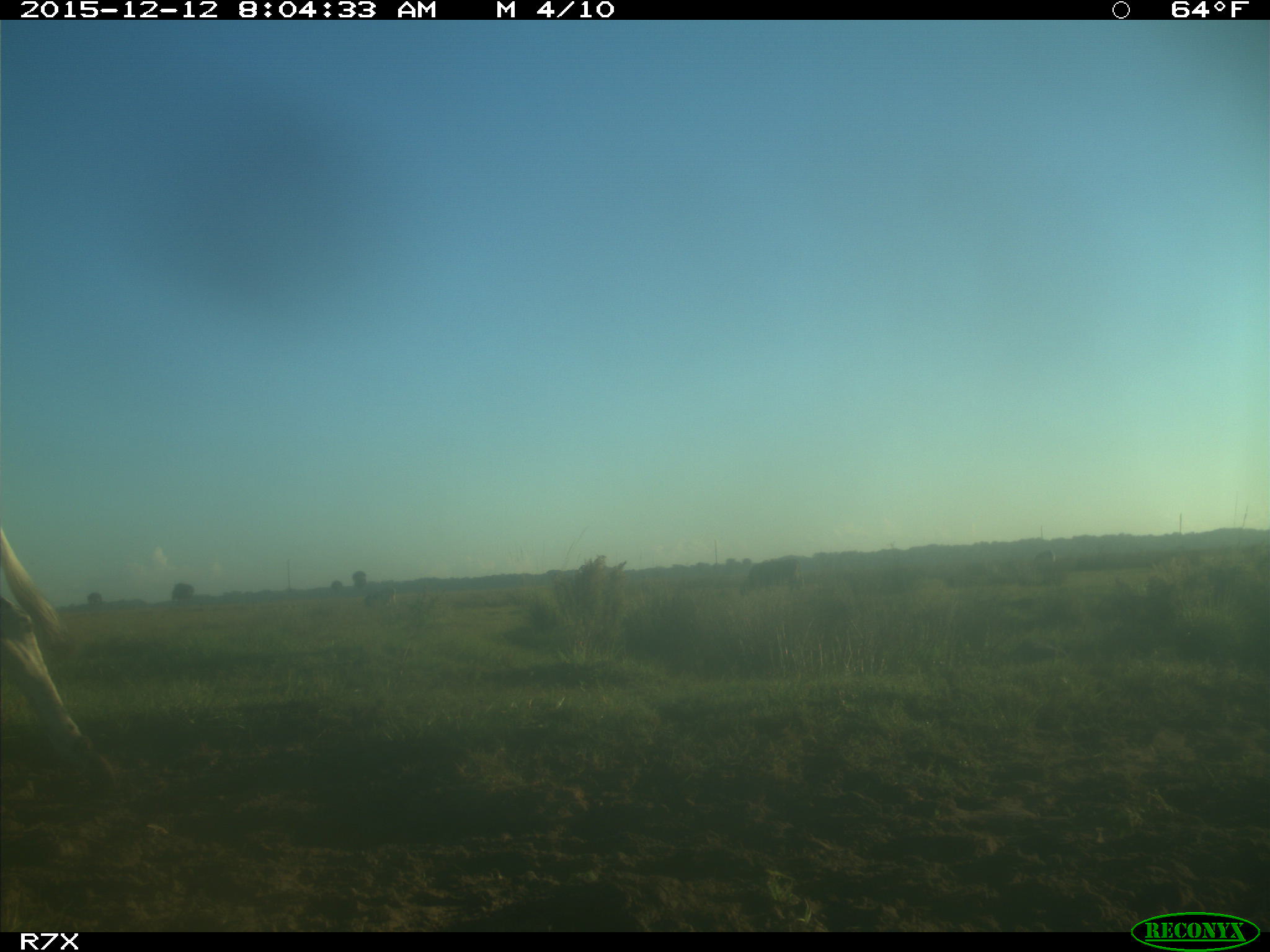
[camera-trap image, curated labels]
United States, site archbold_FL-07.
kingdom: Animalia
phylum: Chordata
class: Mammalia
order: Artiodactyla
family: Bovidae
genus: Bos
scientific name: Bos taurus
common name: domestic cow